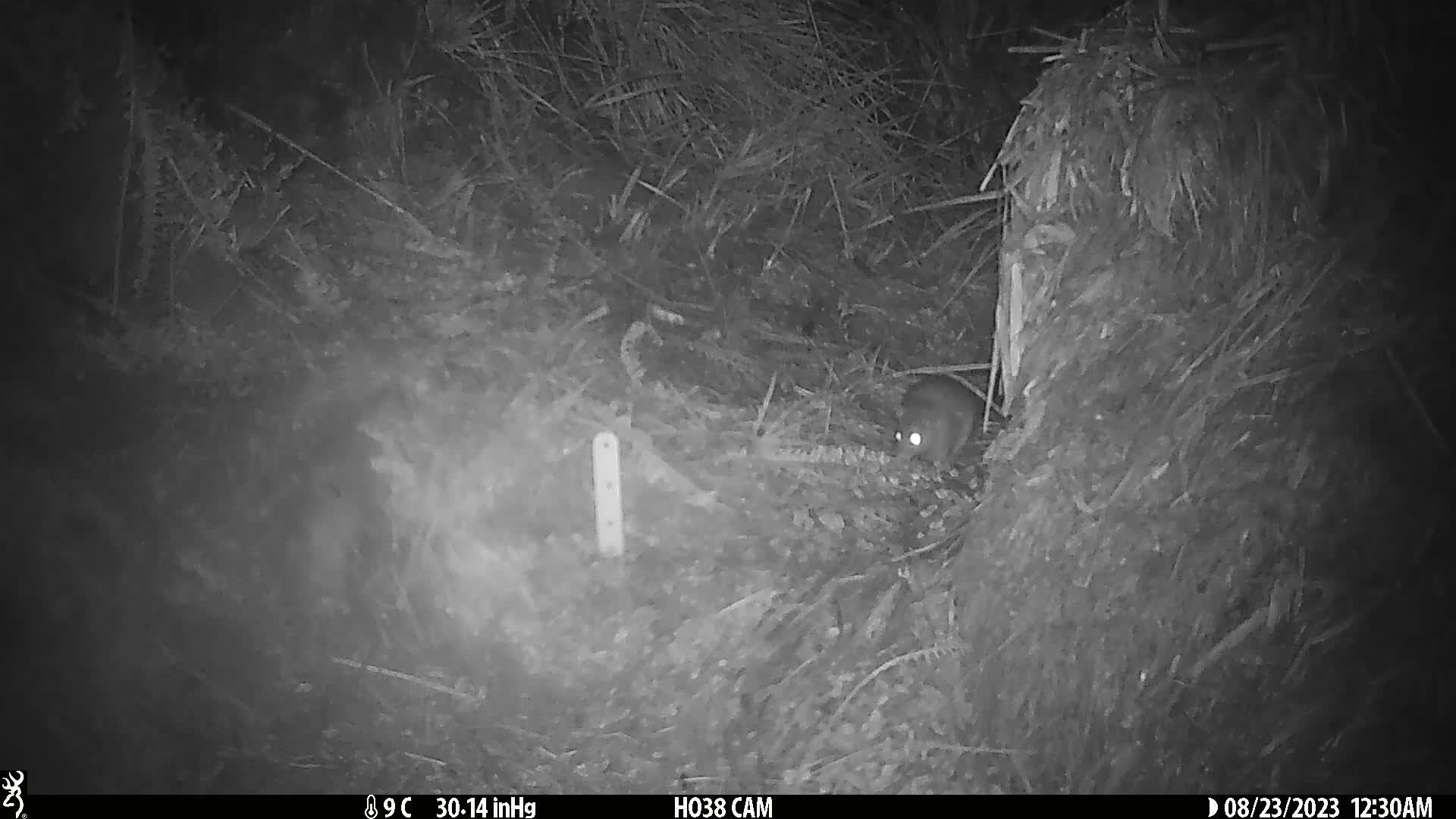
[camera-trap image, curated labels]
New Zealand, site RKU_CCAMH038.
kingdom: Animalia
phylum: Chordata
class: Mammalia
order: Rodentia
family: Muridae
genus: Rattus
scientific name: Rattus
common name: rat